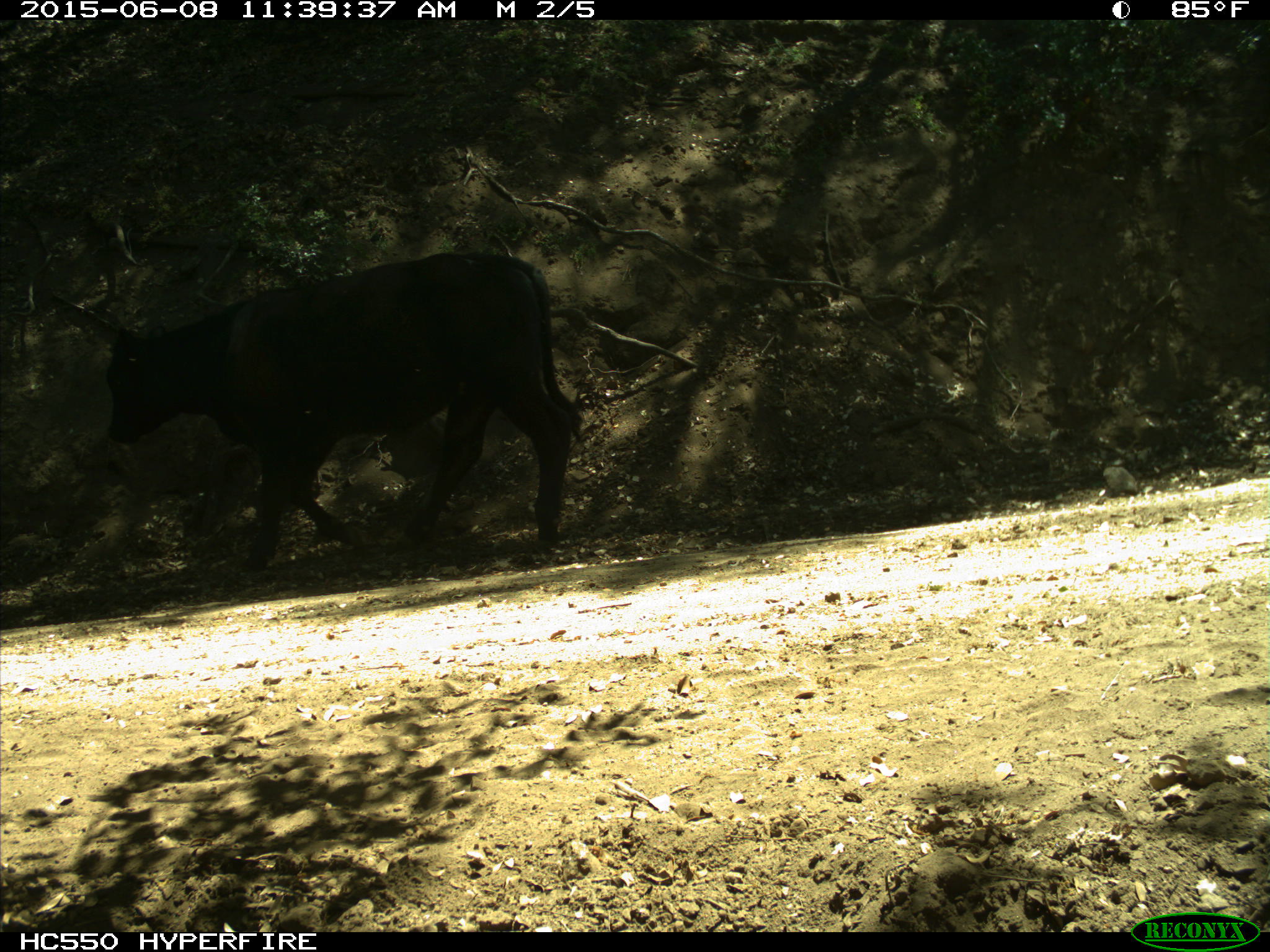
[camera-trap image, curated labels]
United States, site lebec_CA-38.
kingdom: Animalia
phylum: Chordata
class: Mammalia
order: Artiodactyla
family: Bovidae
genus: Bos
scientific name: Bos taurus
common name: domestic cow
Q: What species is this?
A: Bos taurus (domestic cow).